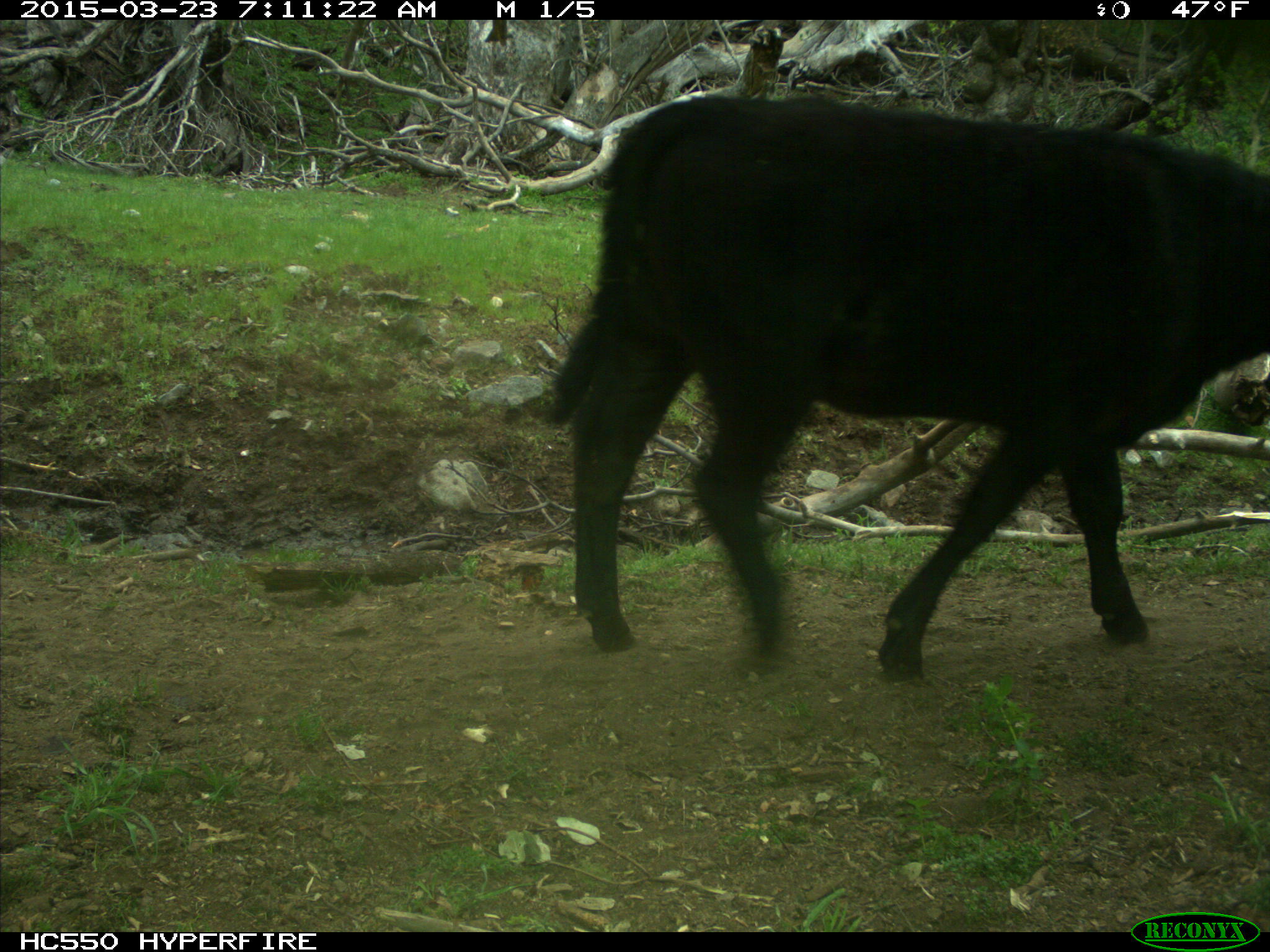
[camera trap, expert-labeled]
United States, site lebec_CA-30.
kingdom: Animalia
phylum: Chordata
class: Mammalia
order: Artiodactyla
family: Bovidae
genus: Bos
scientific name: Bos taurus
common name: domestic cow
Bos taurus (domestic cow).